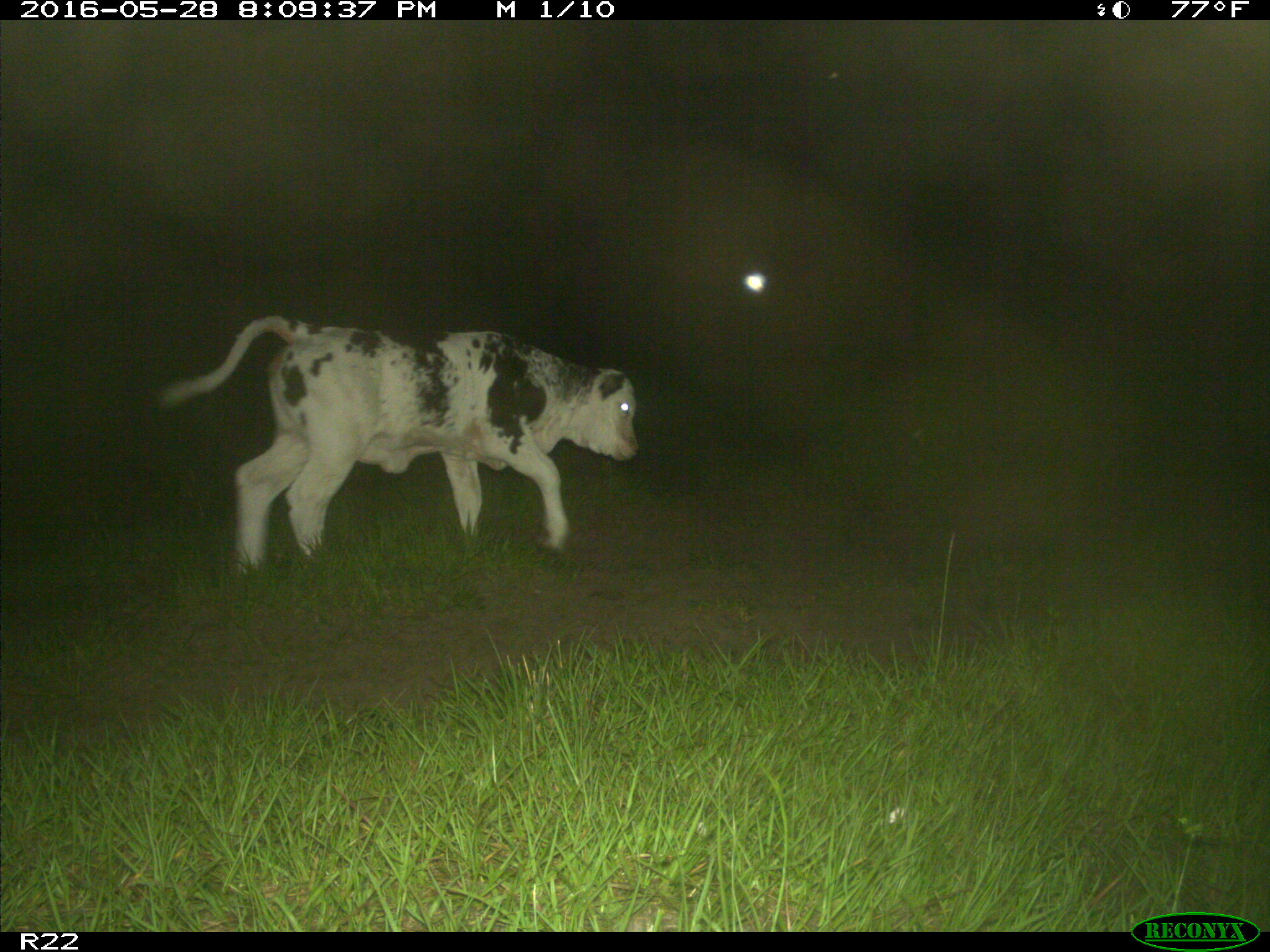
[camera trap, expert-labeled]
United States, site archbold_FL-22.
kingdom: Animalia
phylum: Chordata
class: Mammalia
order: Artiodactyla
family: Bovidae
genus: Bos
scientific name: Bos taurus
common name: domestic cow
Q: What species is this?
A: Bos taurus (domestic cow).